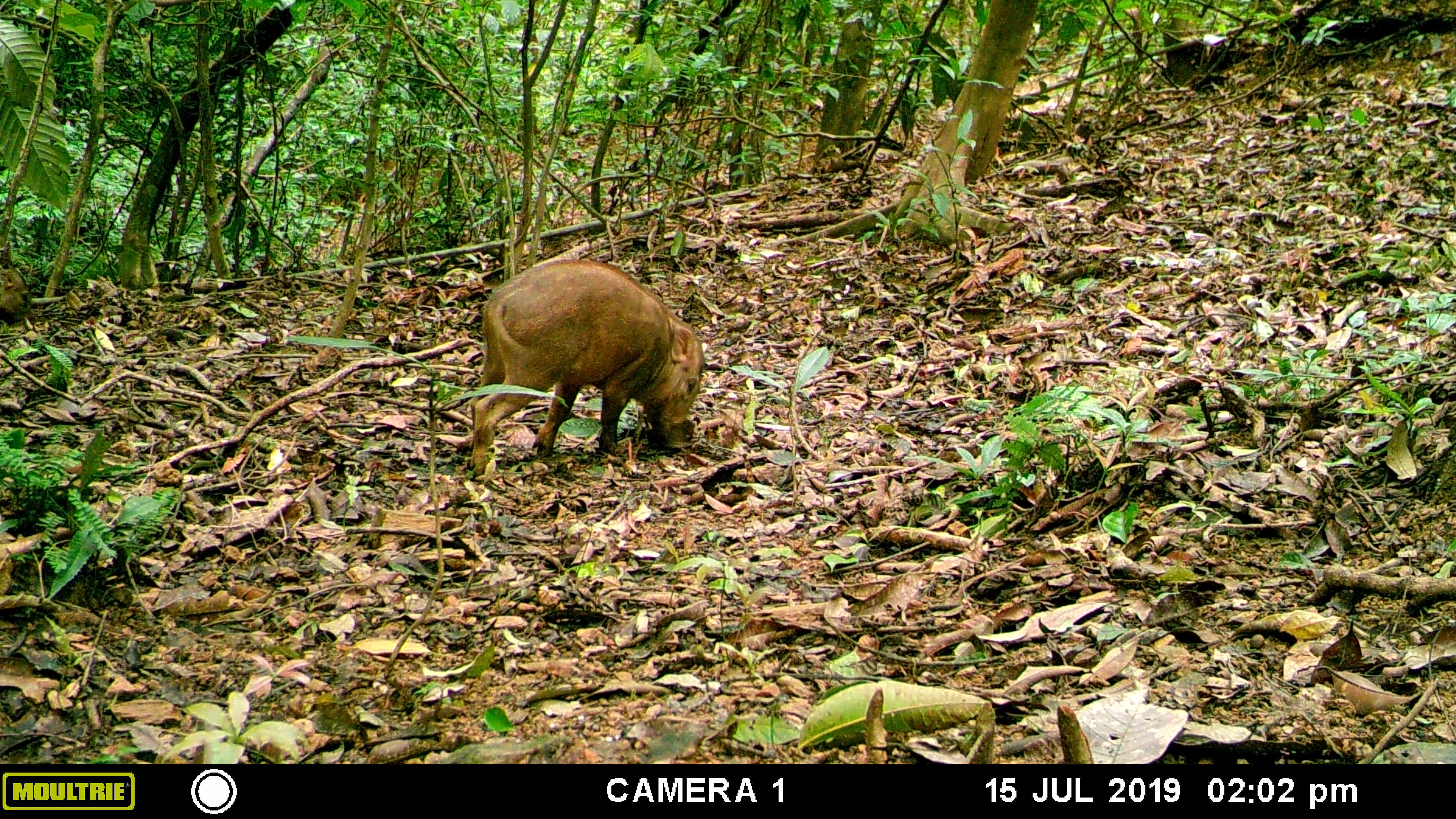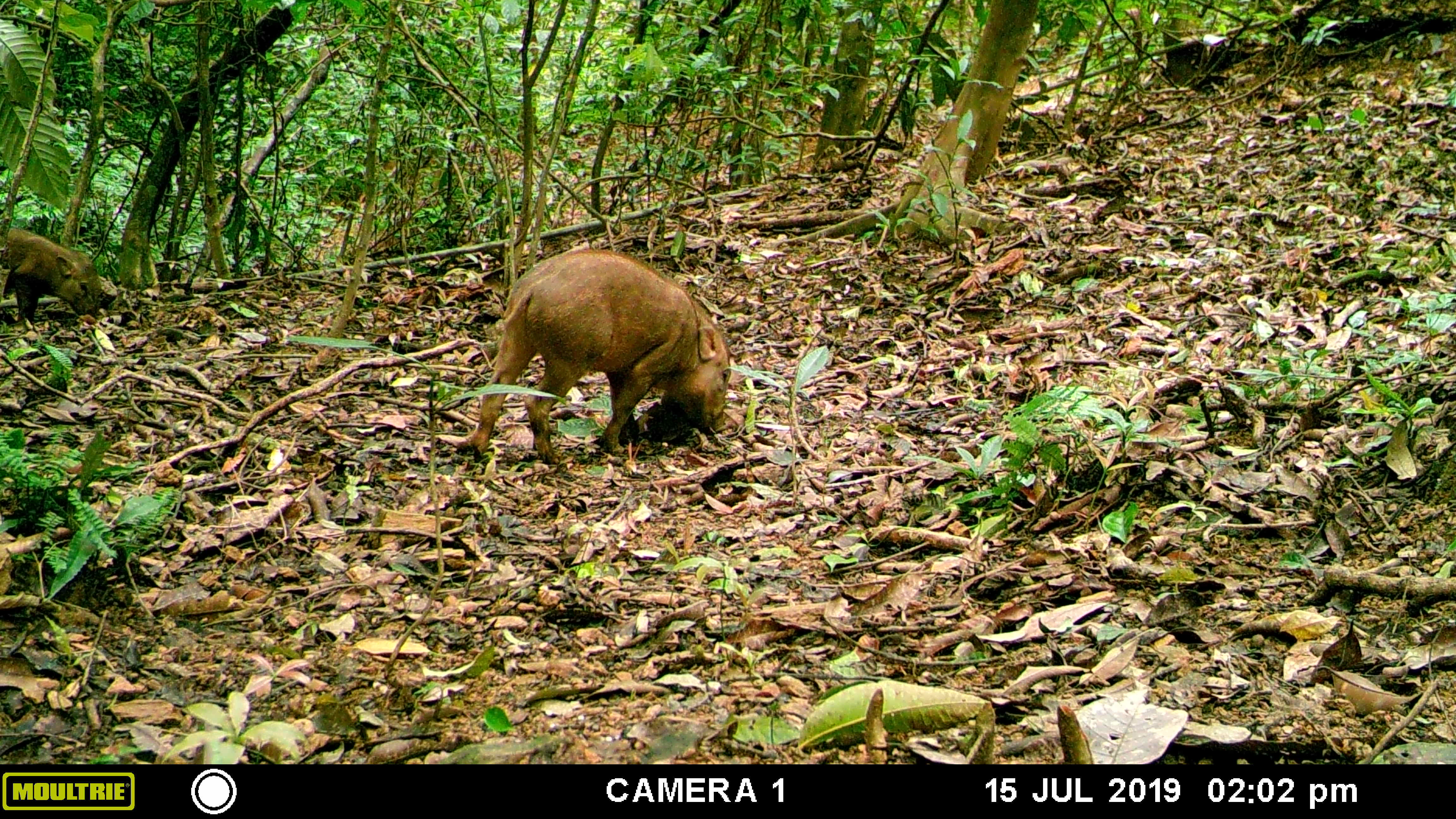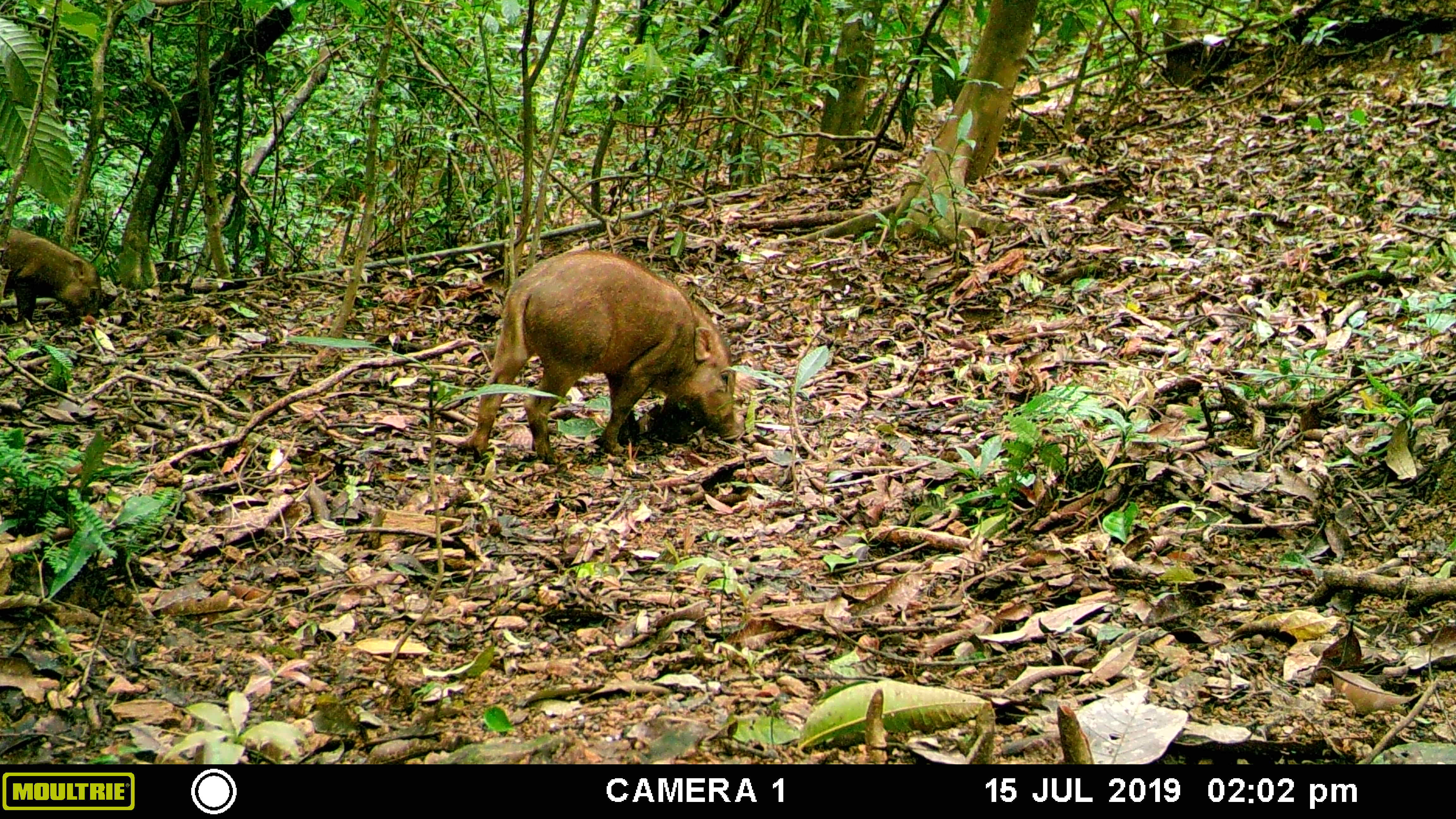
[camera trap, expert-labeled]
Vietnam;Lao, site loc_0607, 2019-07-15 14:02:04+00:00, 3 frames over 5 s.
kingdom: Animalia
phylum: Chordata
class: Mammalia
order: Artiodactyla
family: Suidae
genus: Sus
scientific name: Sus scrofa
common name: eurasian wild pig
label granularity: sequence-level